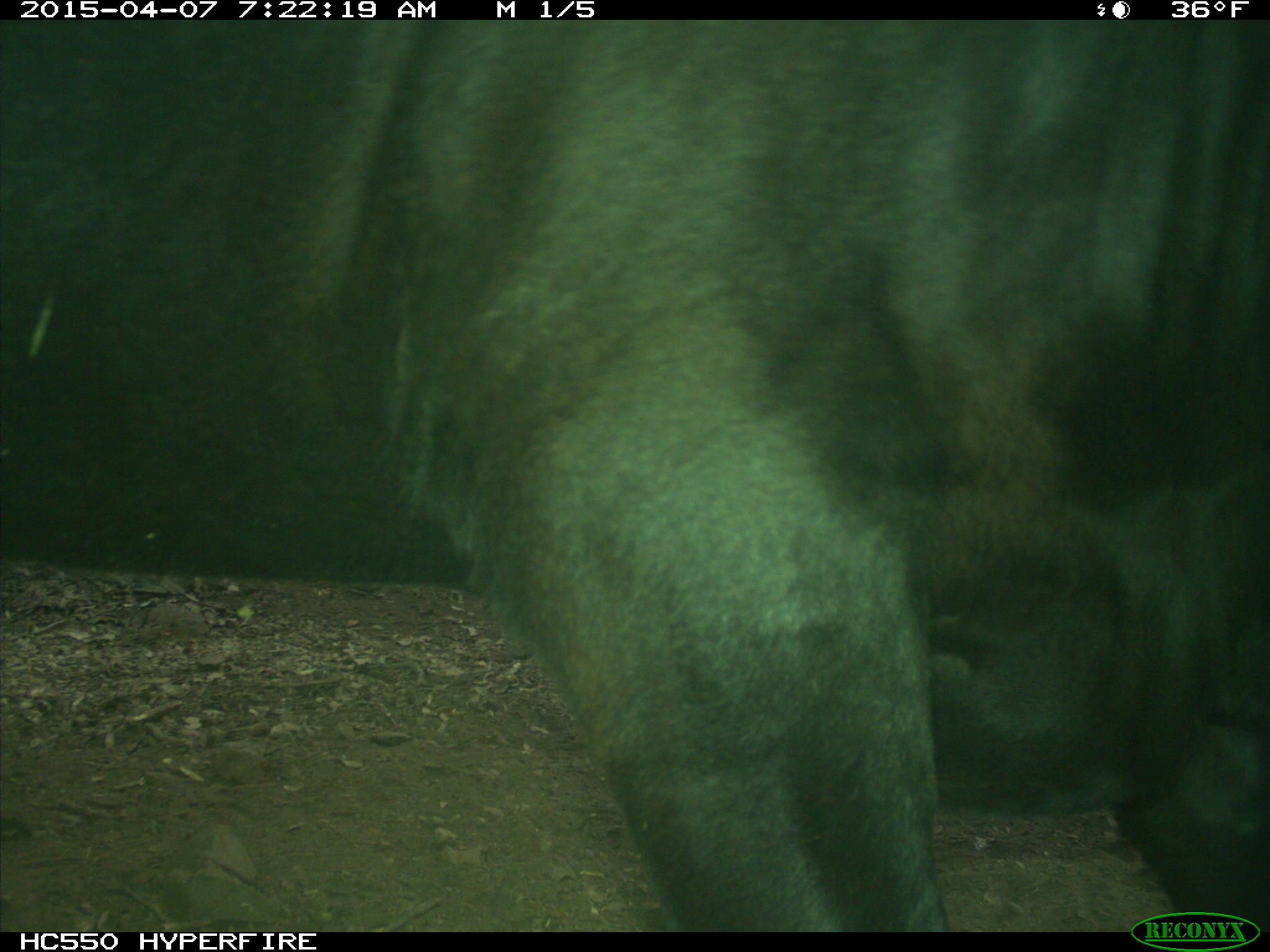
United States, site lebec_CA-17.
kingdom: Animalia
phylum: Chordata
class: Mammalia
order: Artiodactyla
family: Bovidae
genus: Bos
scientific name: Bos taurus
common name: domestic cow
Bos taurus (domestic cow).